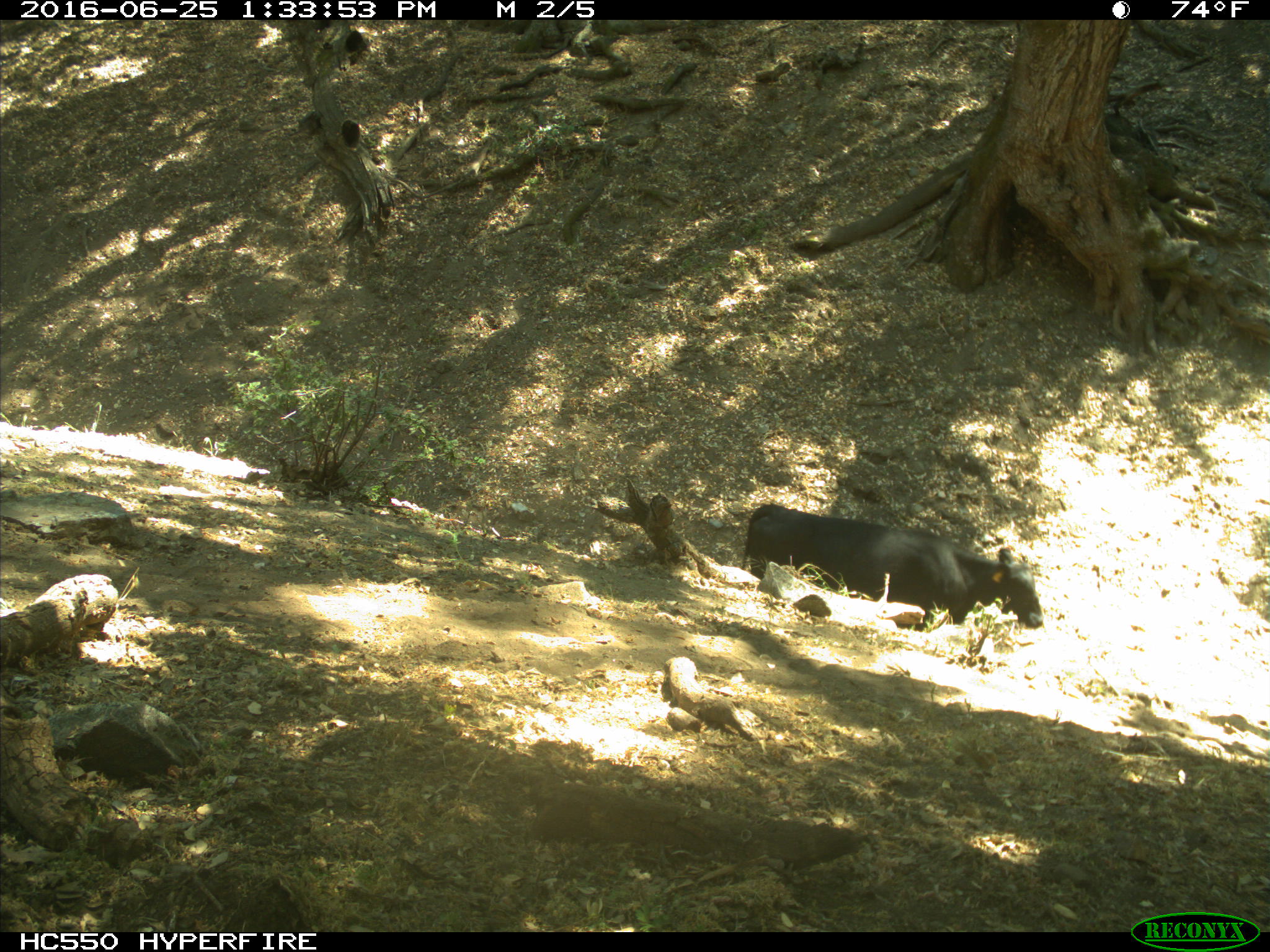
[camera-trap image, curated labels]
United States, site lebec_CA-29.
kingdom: Animalia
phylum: Chordata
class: Mammalia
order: Artiodactyla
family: Bovidae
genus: Bos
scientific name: Bos taurus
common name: domestic cow